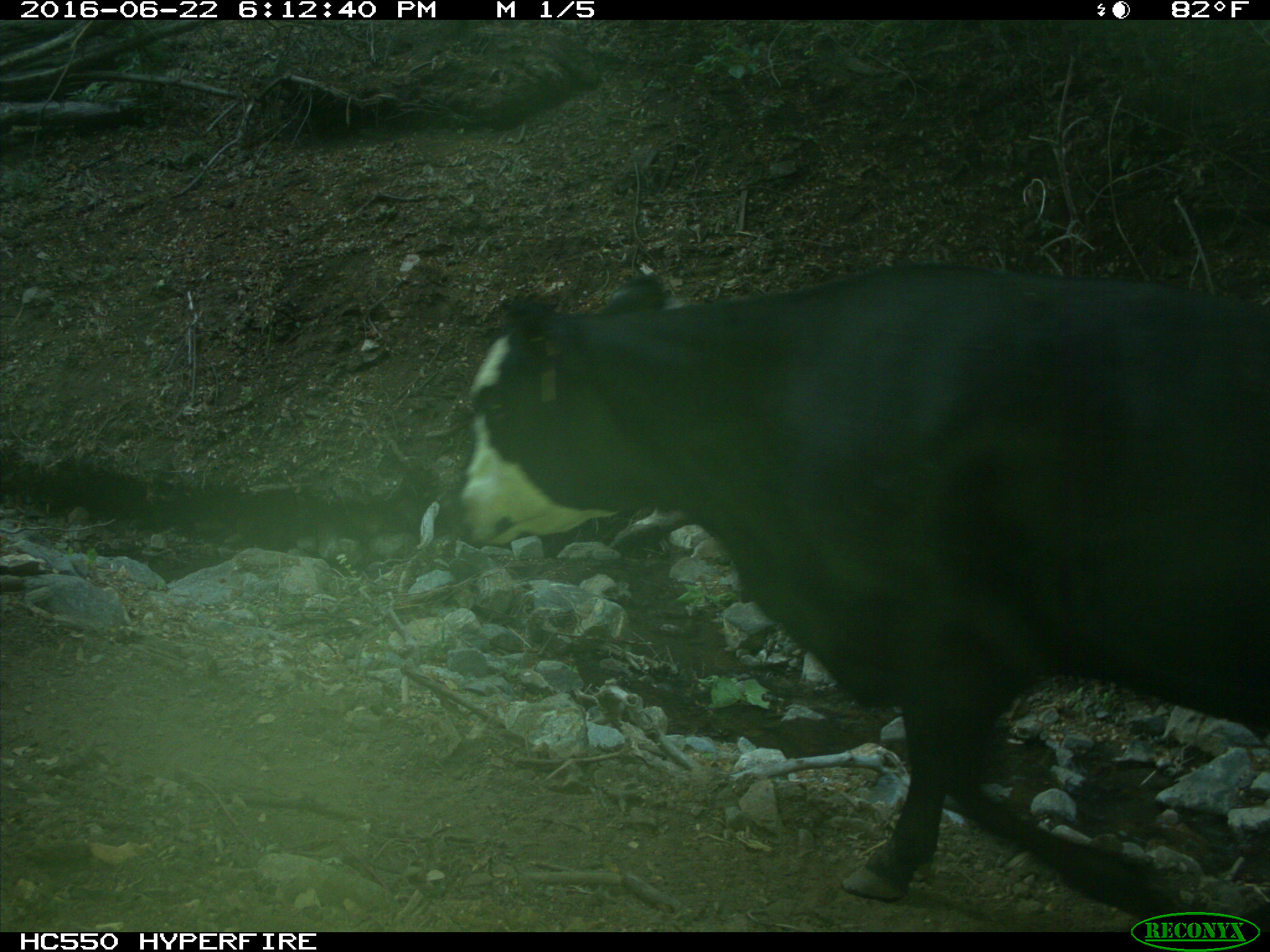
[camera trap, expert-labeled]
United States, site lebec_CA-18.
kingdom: Animalia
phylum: Chordata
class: Mammalia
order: Artiodactyla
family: Bovidae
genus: Bos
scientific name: Bos taurus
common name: domestic cow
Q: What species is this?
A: Bos taurus (domestic cow).